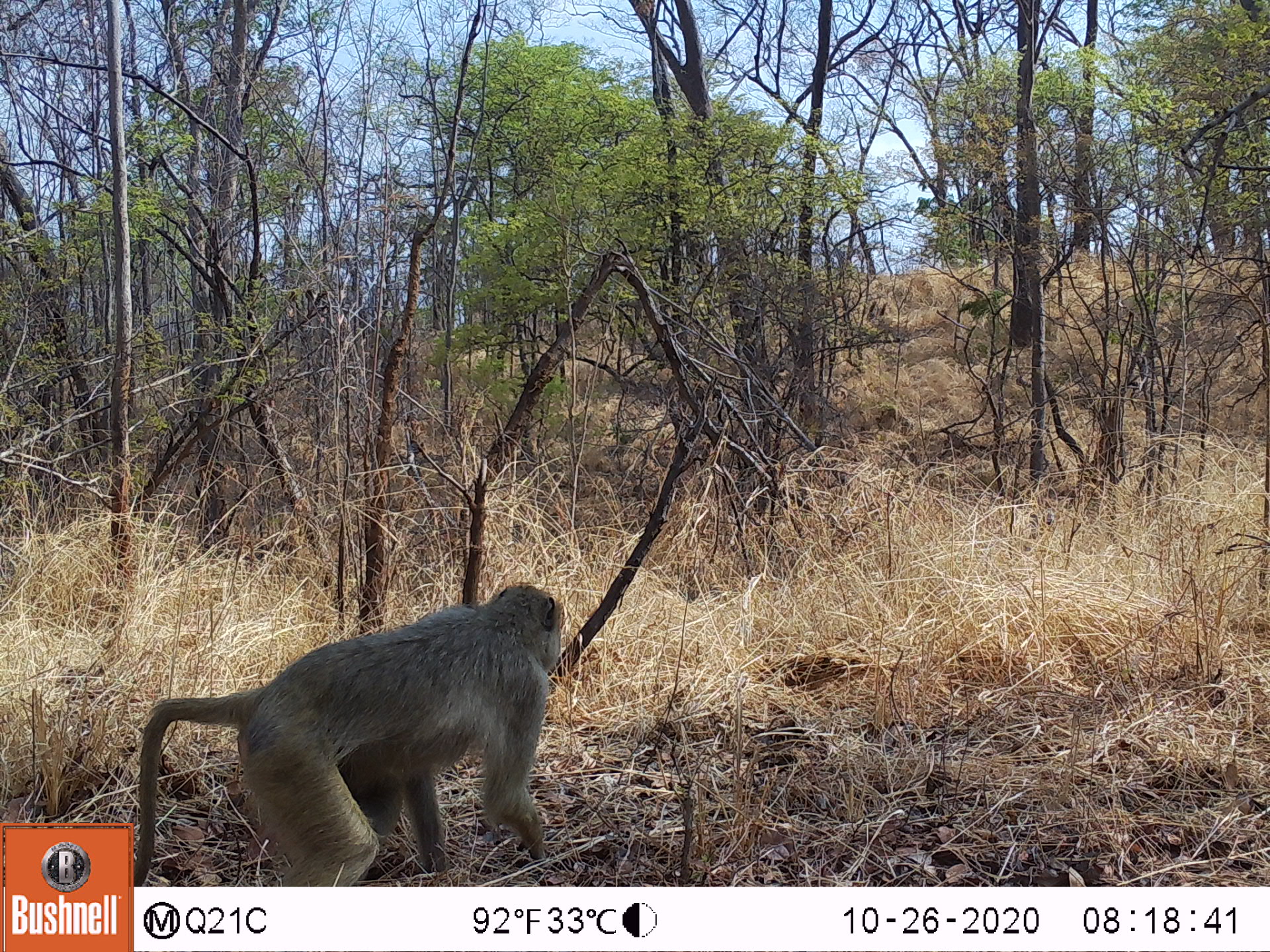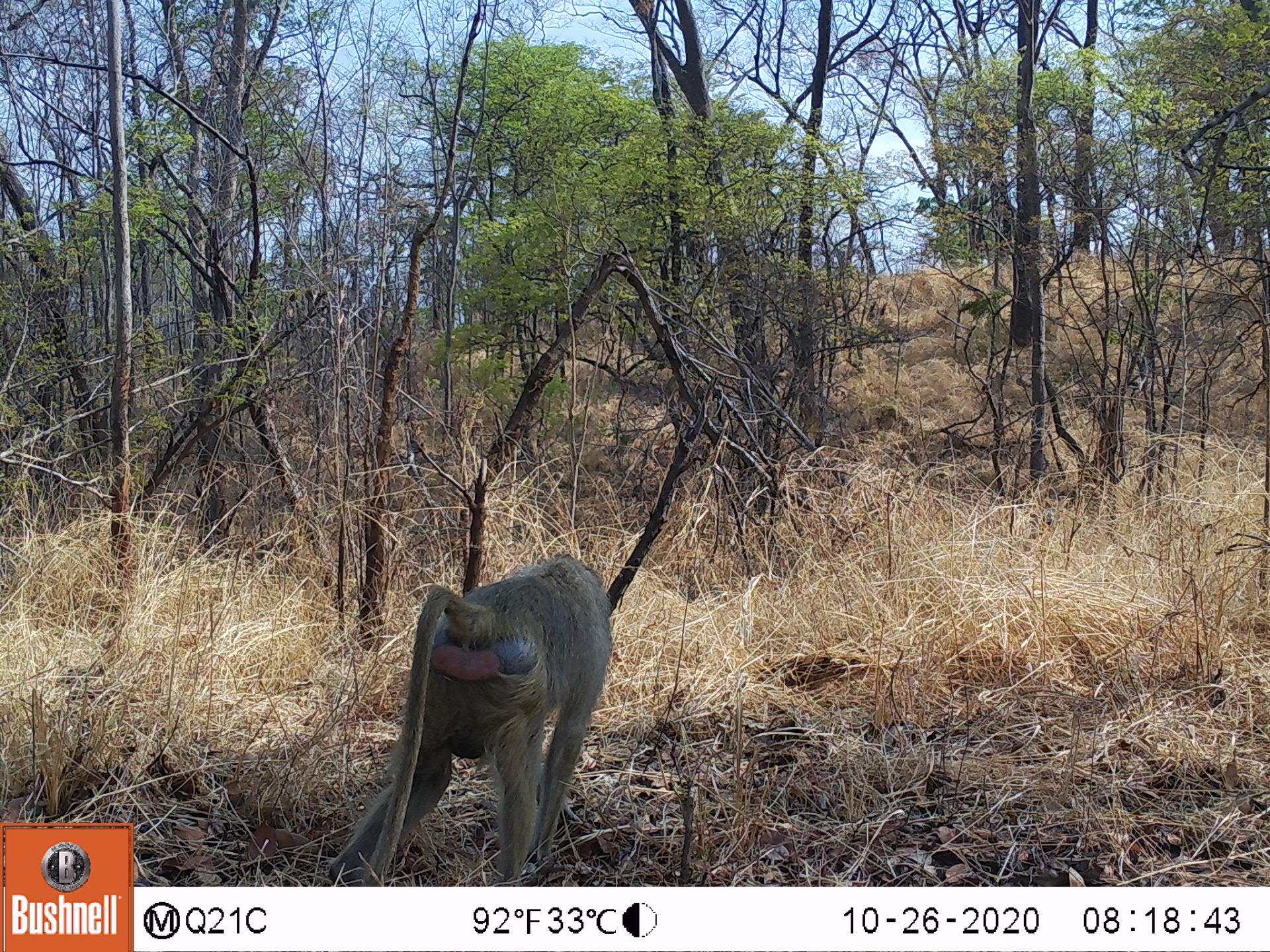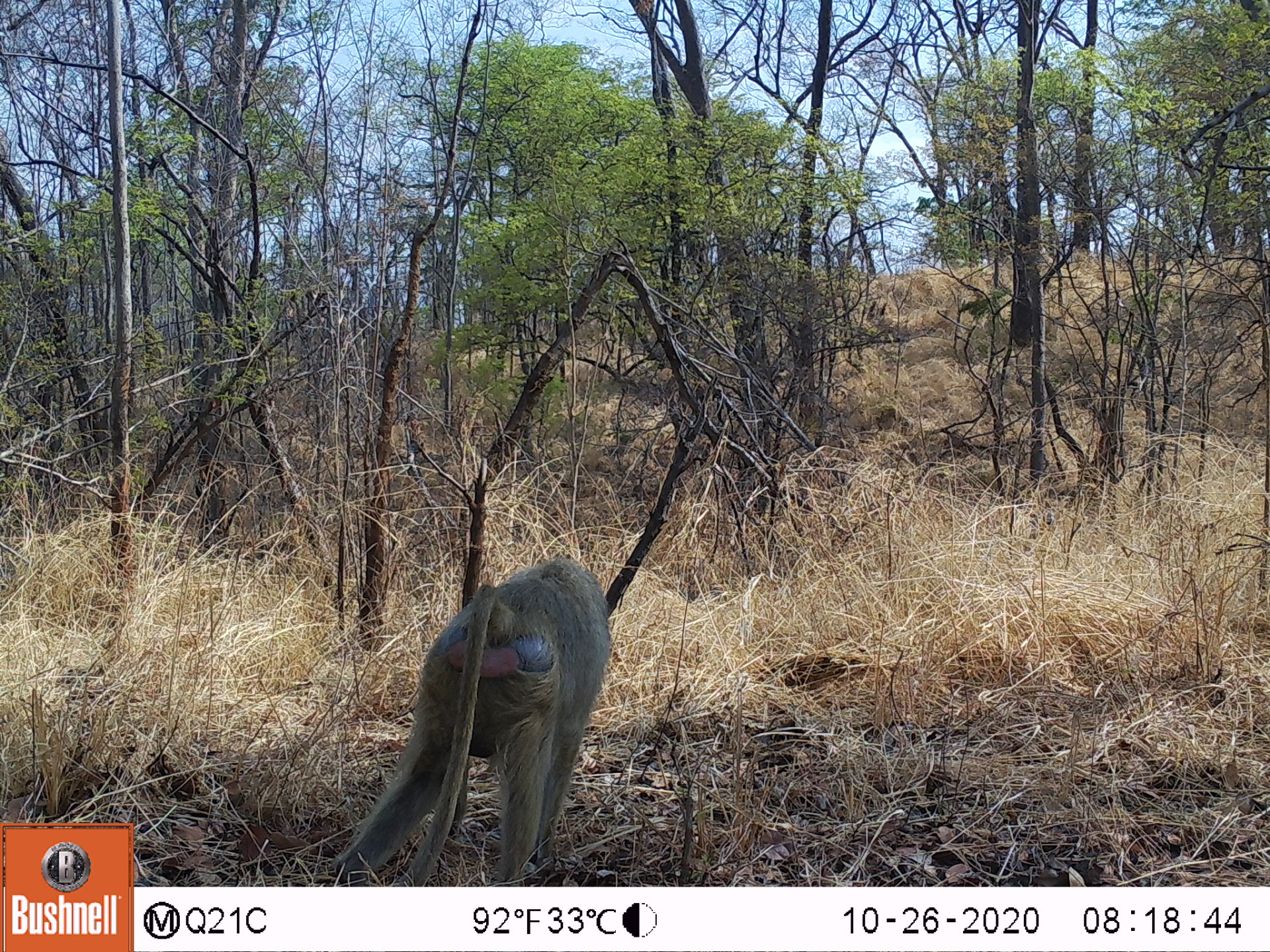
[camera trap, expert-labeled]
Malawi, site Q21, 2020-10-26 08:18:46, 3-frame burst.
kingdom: Animalia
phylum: Chordata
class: Mammalia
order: Primates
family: Cercopithecidae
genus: Papio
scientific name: Papio cynocephalus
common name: yellow baboon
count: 1